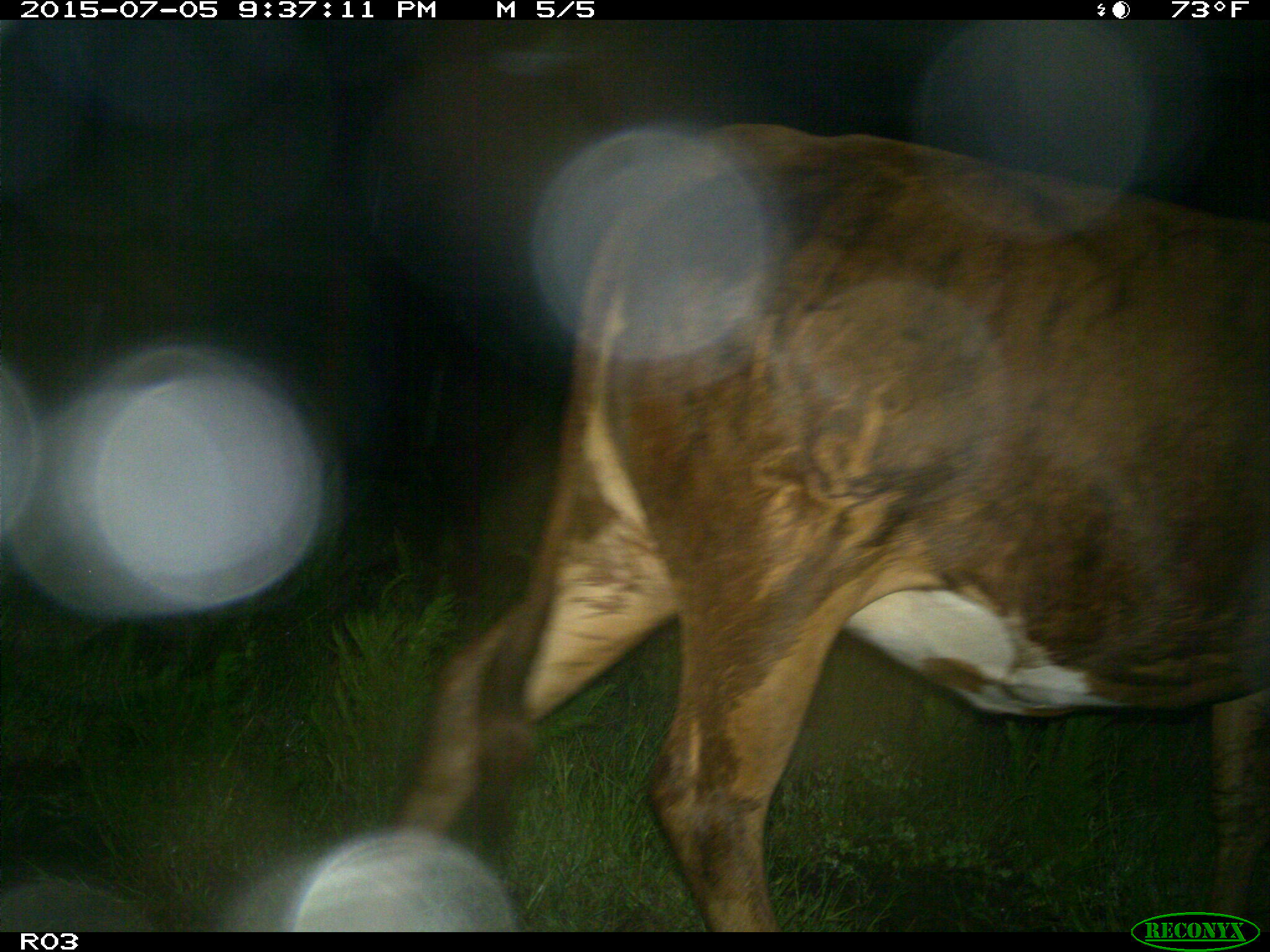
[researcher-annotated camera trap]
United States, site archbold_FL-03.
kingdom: Animalia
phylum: Chordata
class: Mammalia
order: Artiodactyla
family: Bovidae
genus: Bos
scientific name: Bos taurus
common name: domestic cow